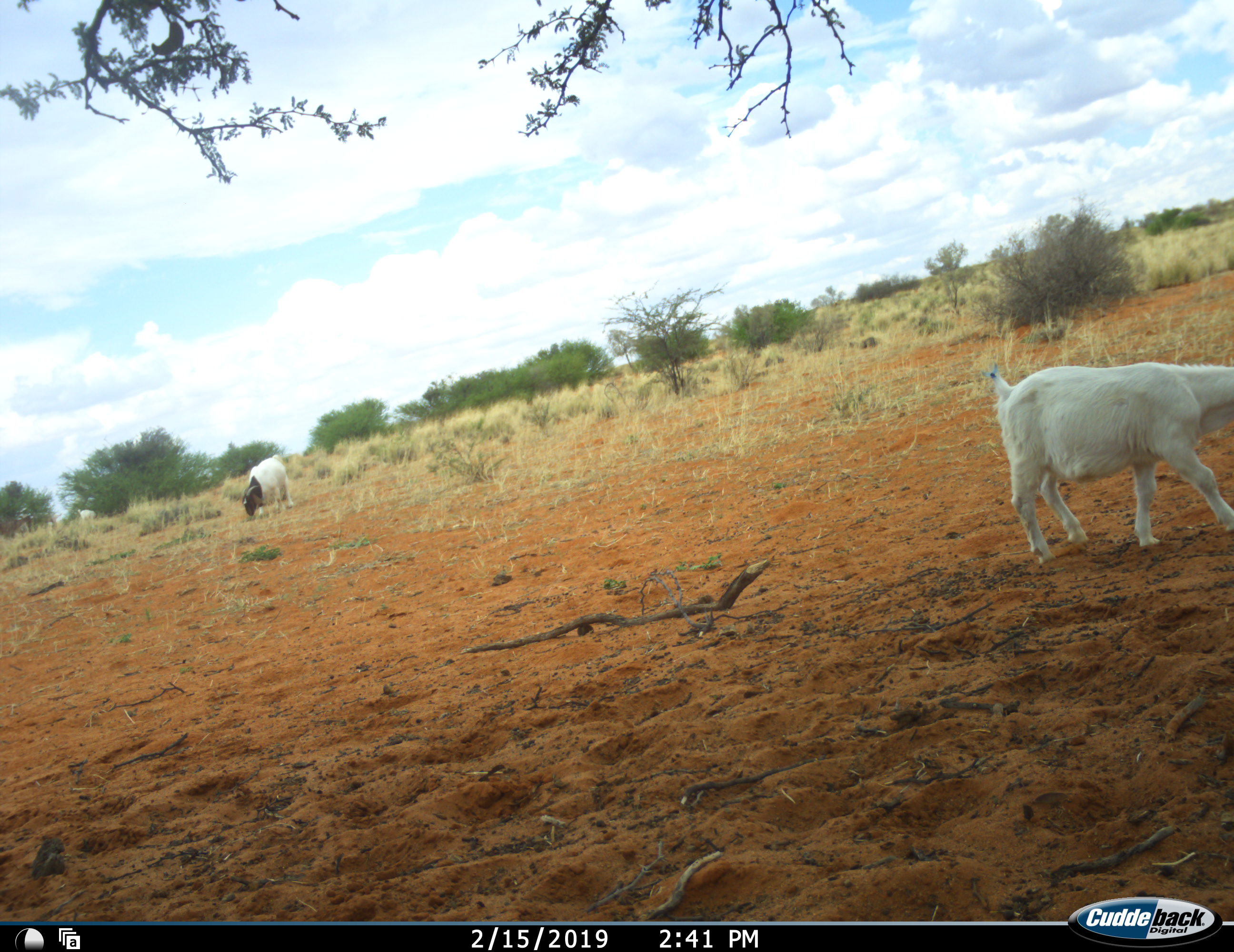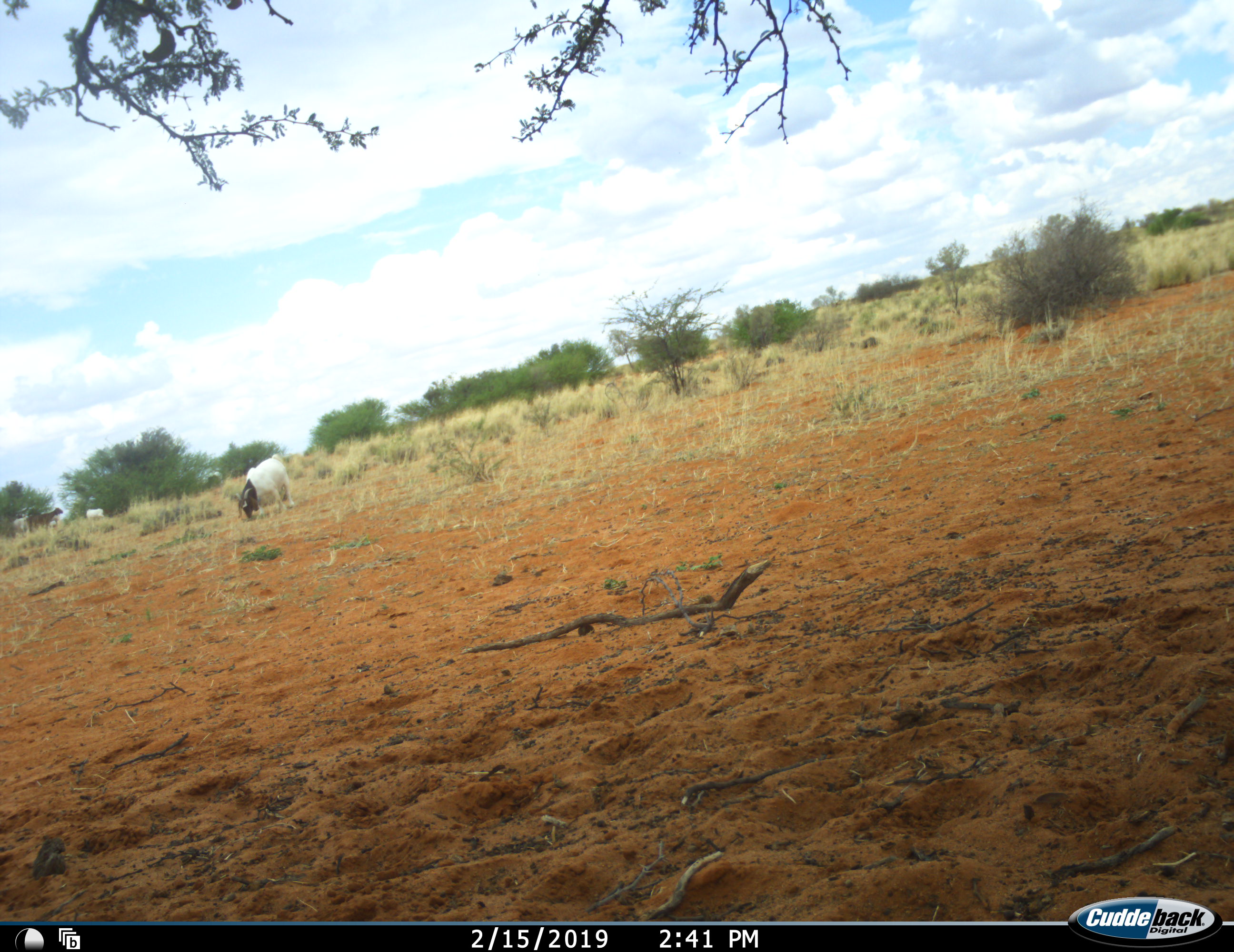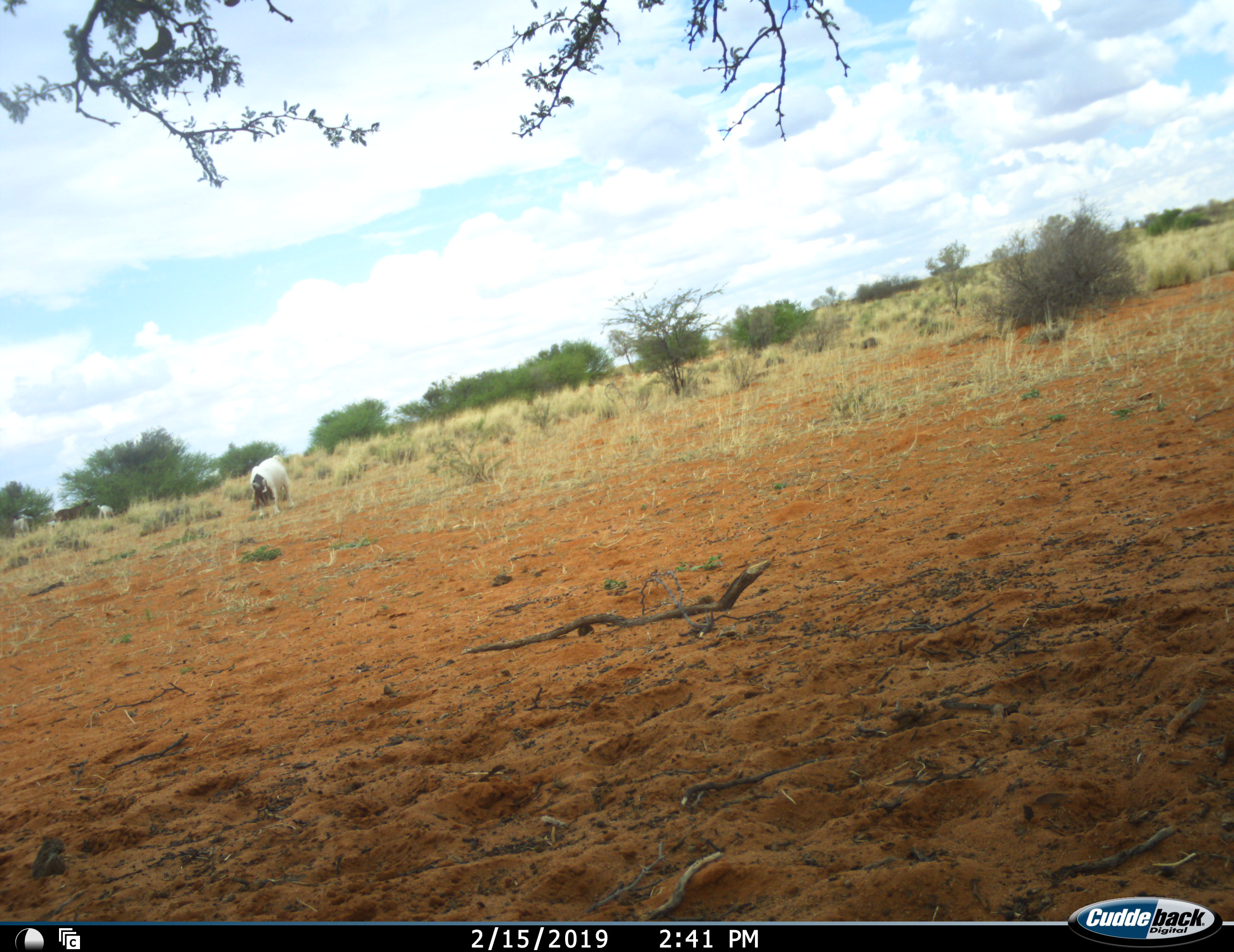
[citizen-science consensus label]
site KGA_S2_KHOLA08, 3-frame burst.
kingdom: Animalia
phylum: Chordata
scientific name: Vertebrata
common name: domestic animal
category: domesticanimal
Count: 5.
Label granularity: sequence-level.